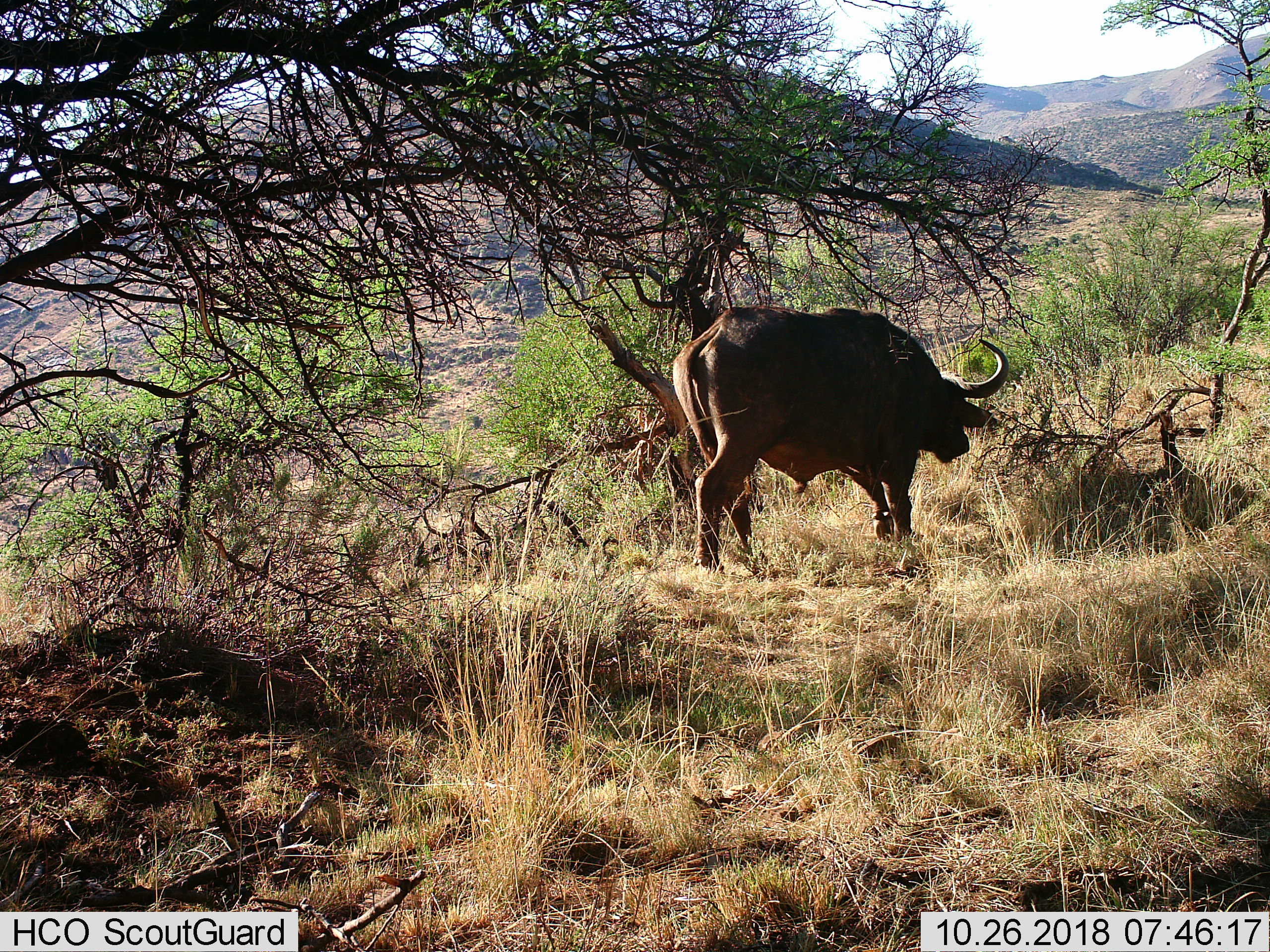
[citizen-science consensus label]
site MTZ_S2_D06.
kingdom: Animalia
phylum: Chordata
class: Mammalia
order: Artiodactyla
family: Bovidae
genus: Syncerus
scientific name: Syncerus caffer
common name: african buffalo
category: buffalo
Buffalo (african buffalo) (Syncerus caffer), count 1. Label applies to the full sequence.